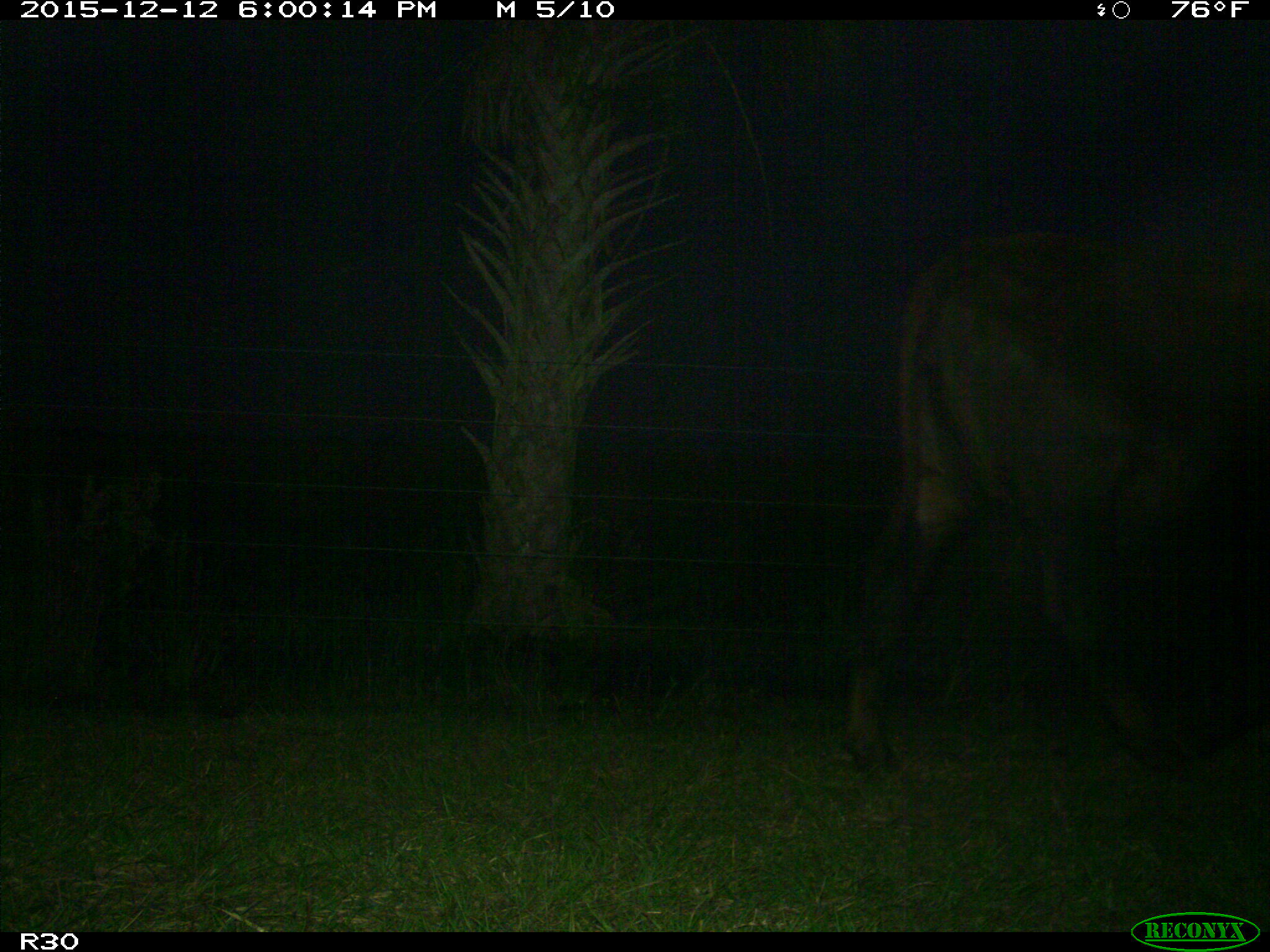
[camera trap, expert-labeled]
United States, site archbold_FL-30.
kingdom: Animalia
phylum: Chordata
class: Mammalia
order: Artiodactyla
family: Bovidae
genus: Bos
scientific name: Bos taurus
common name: domestic cow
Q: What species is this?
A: Bos taurus (domestic cow).